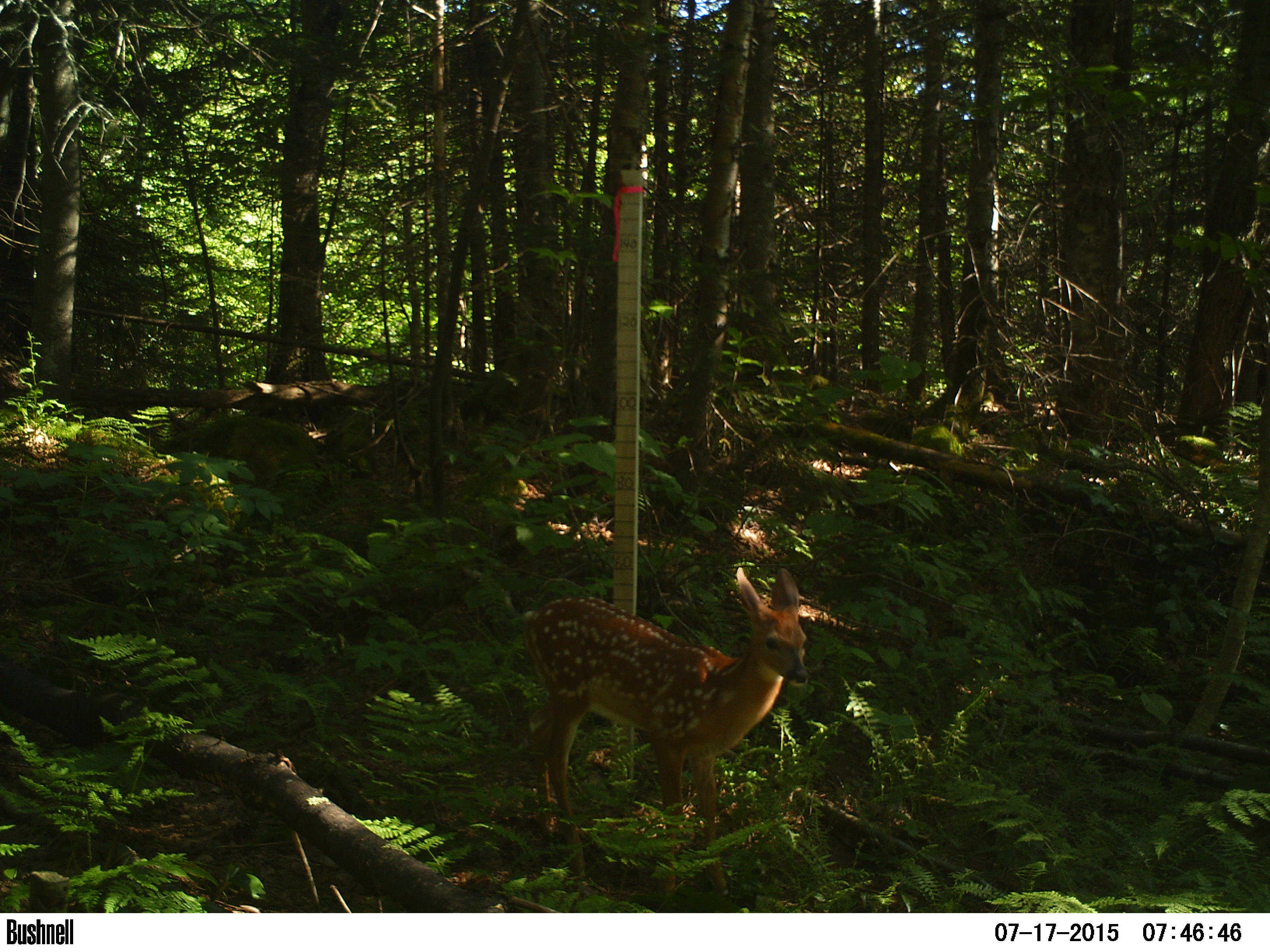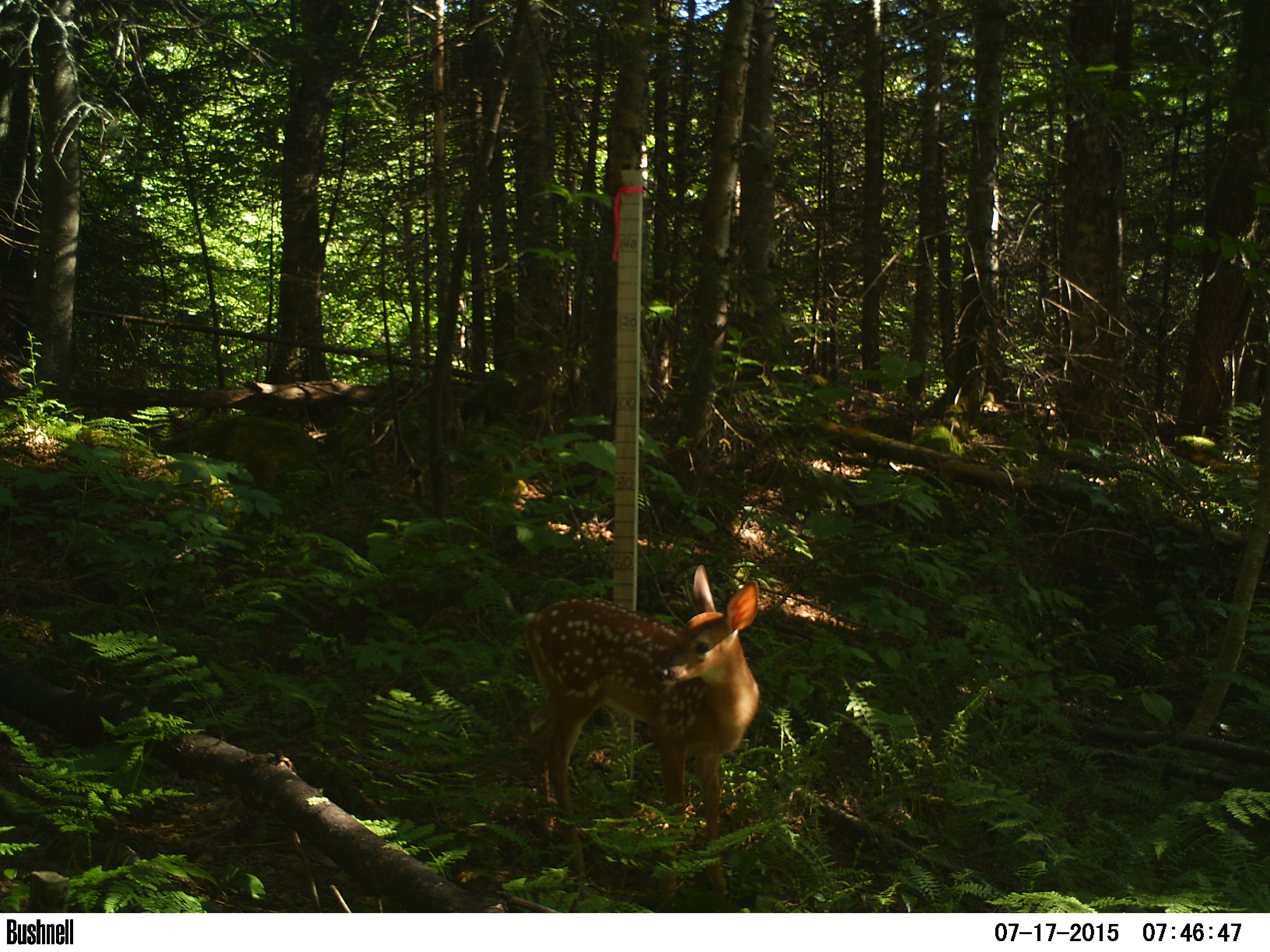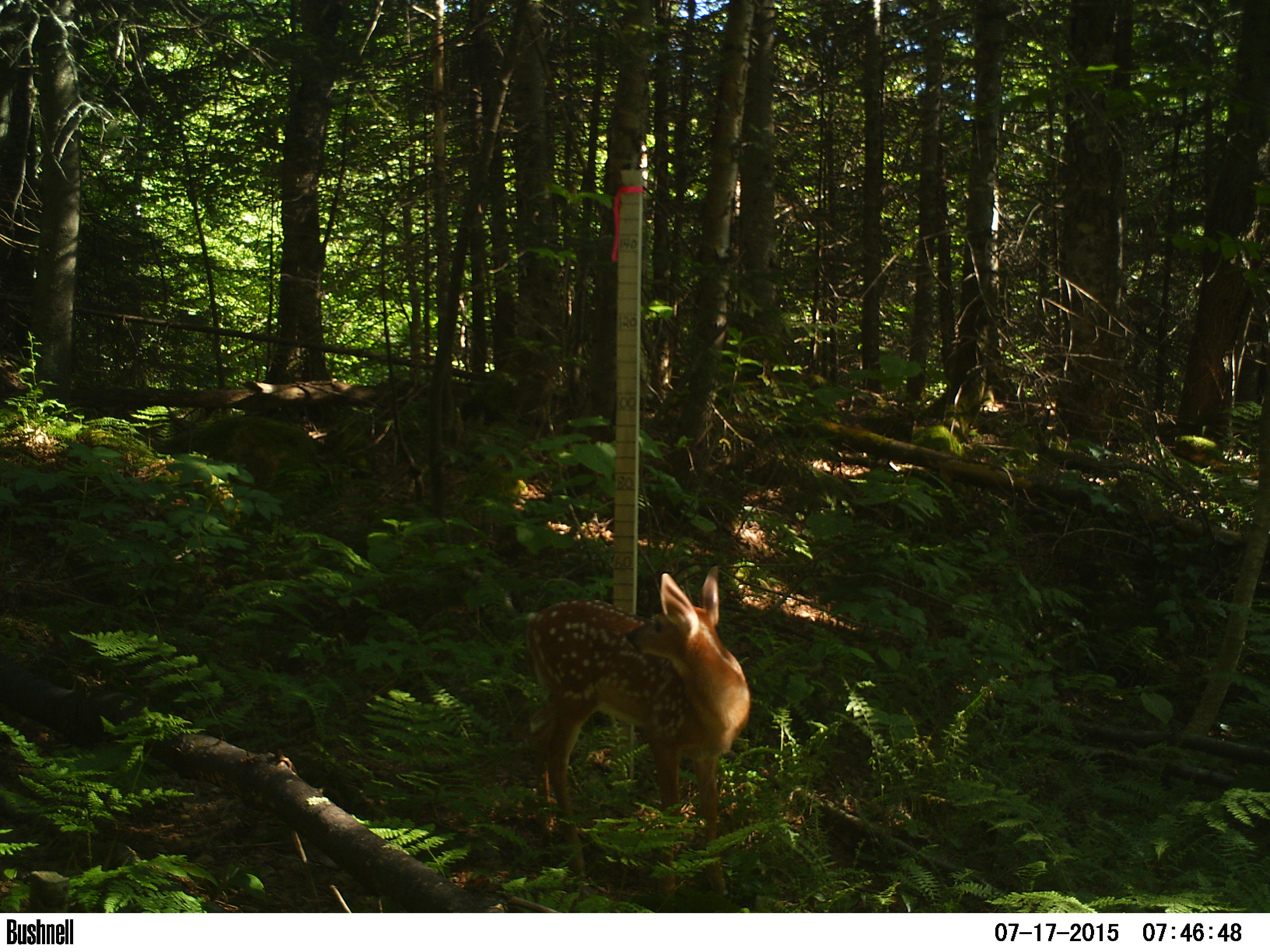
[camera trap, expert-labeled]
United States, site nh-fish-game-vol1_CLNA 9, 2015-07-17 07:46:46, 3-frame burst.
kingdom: Animalia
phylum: Chordata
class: Mammalia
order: Artiodactyla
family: Cervidae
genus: Odocoileus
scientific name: Odocoileus virginianus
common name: white-tailed deer